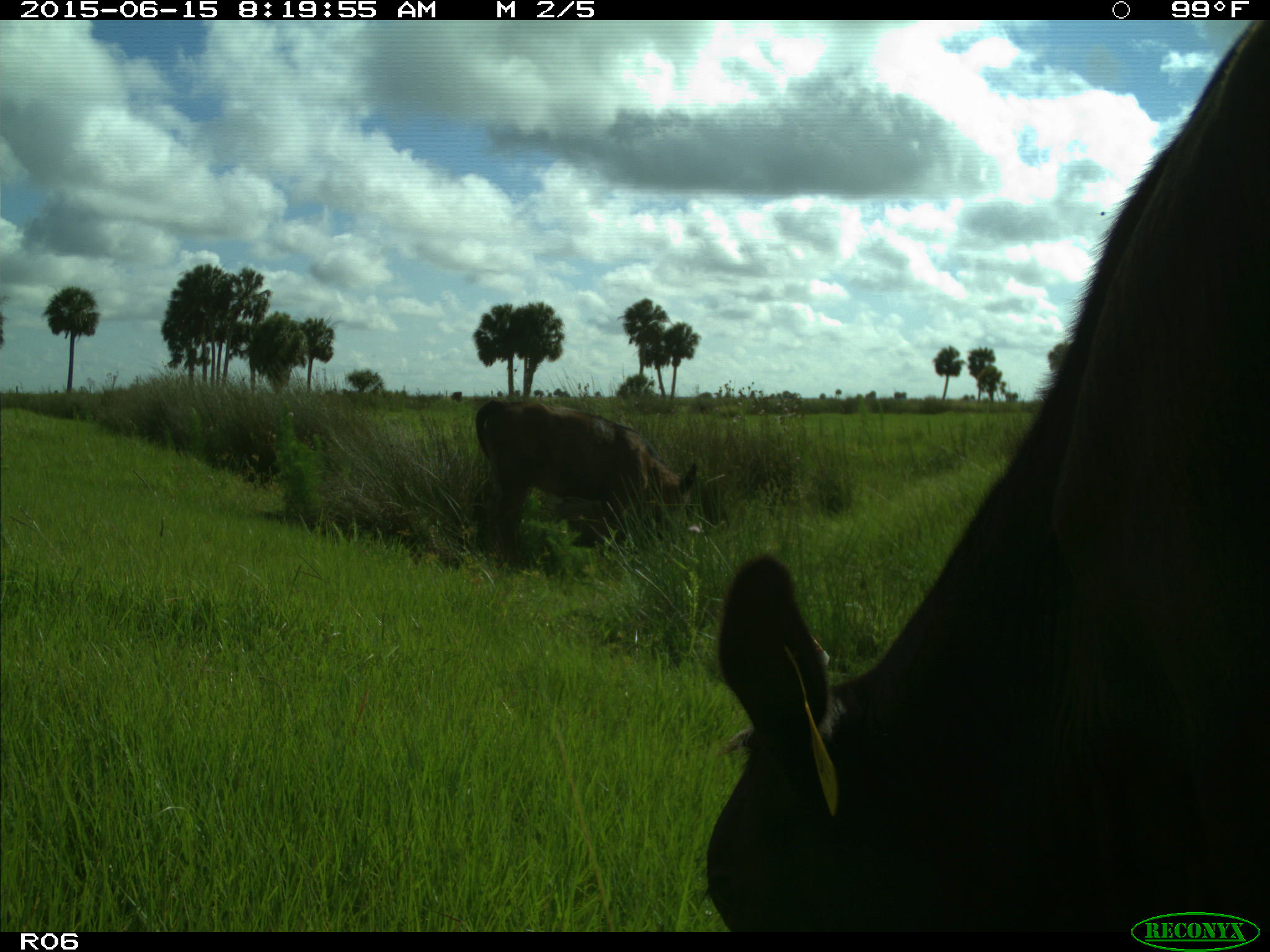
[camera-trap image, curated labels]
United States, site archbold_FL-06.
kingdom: Animalia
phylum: Chordata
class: Mammalia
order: Artiodactyla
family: Bovidae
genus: Bos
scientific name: Bos taurus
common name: domestic cow